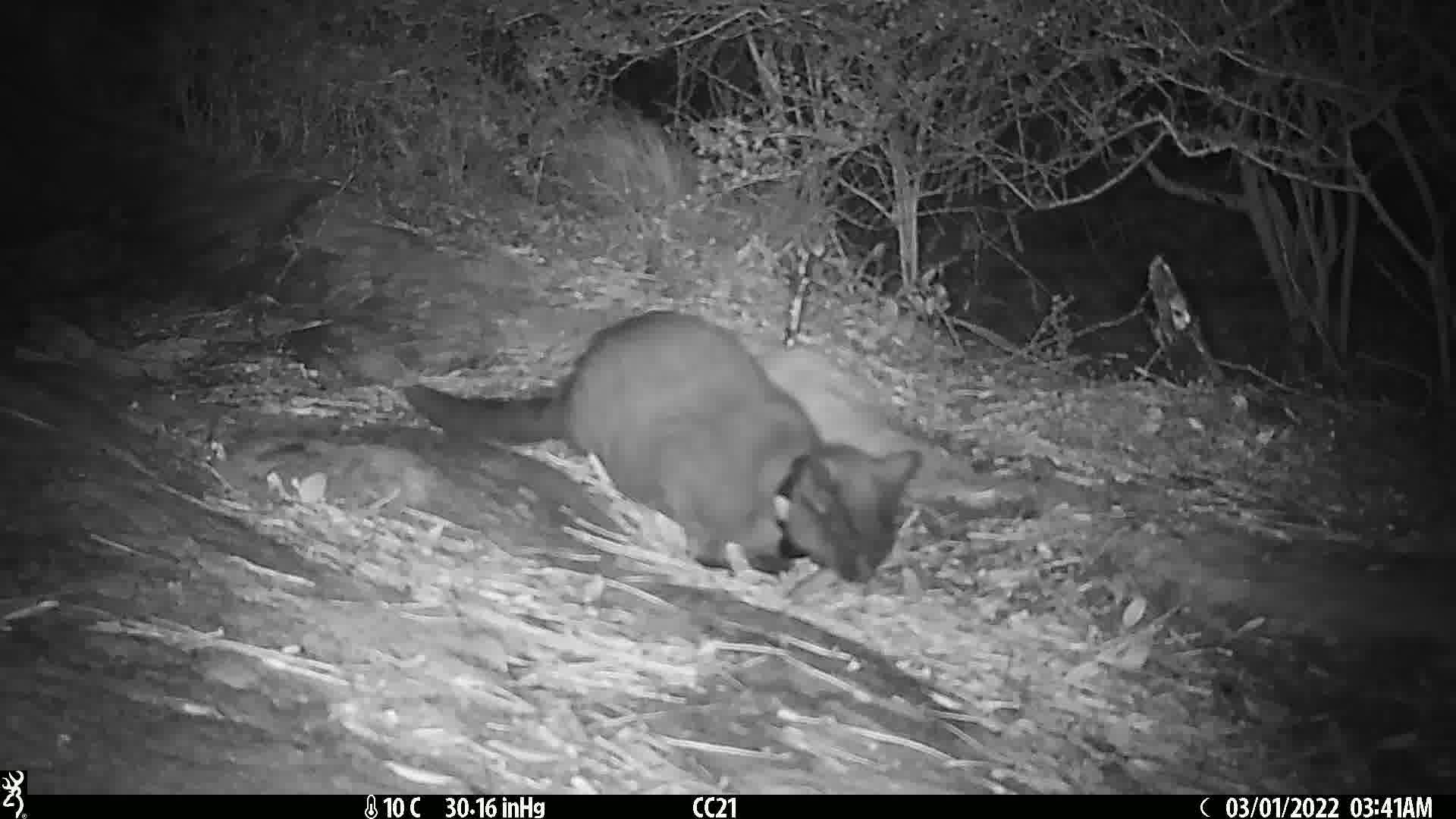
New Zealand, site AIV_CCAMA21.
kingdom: Animalia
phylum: Chordata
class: Mammalia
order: Carnivora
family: Felidae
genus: Felis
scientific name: Felis catus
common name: domestic cat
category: cat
Cat (domestic cat) (Felis catus).